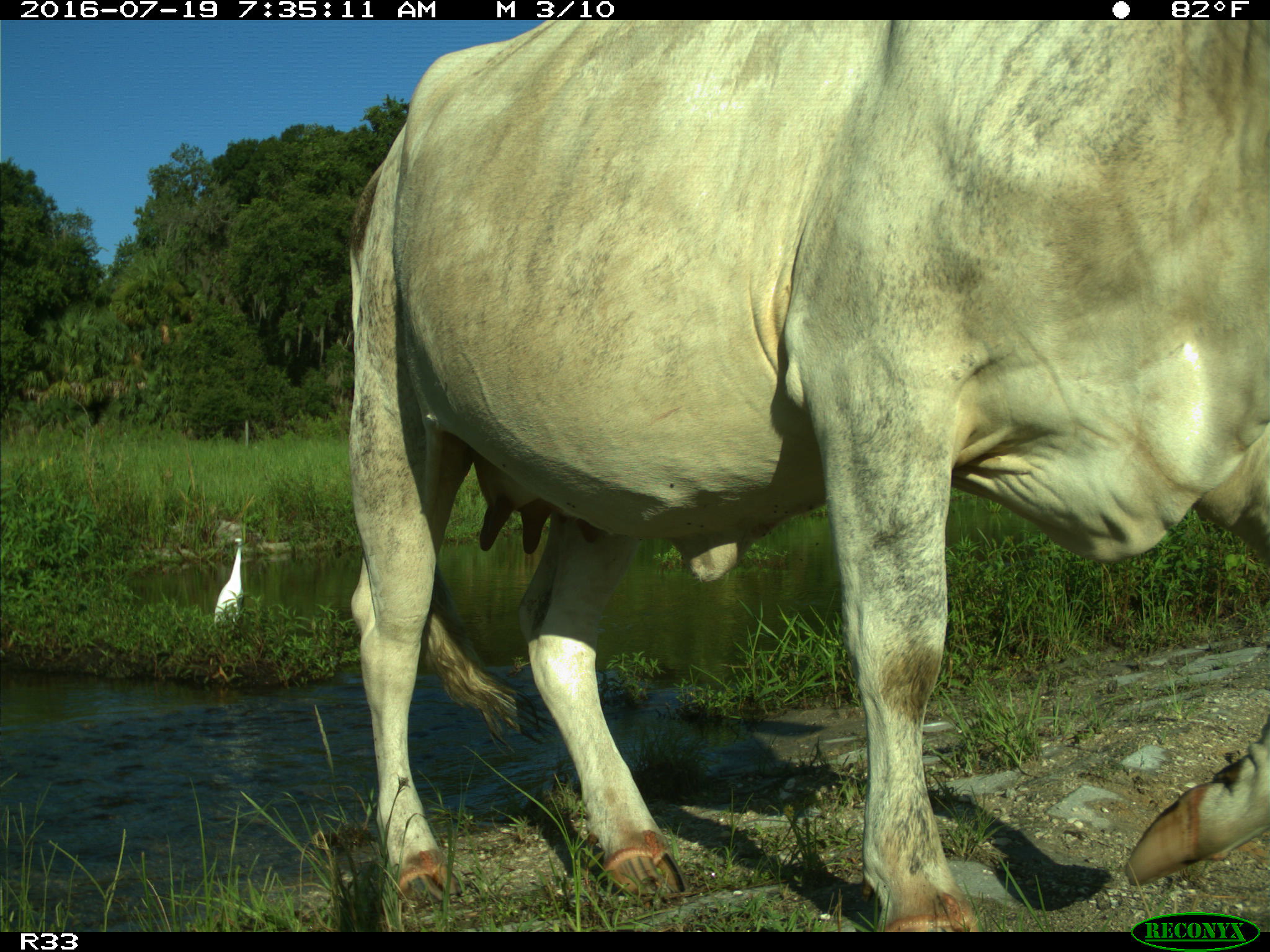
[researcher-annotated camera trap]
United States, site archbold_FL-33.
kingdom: Animalia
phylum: Chordata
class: Mammalia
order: Artiodactyla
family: Bovidae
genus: Bos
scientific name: Bos taurus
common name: domestic cow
Bos taurus (domestic cow).